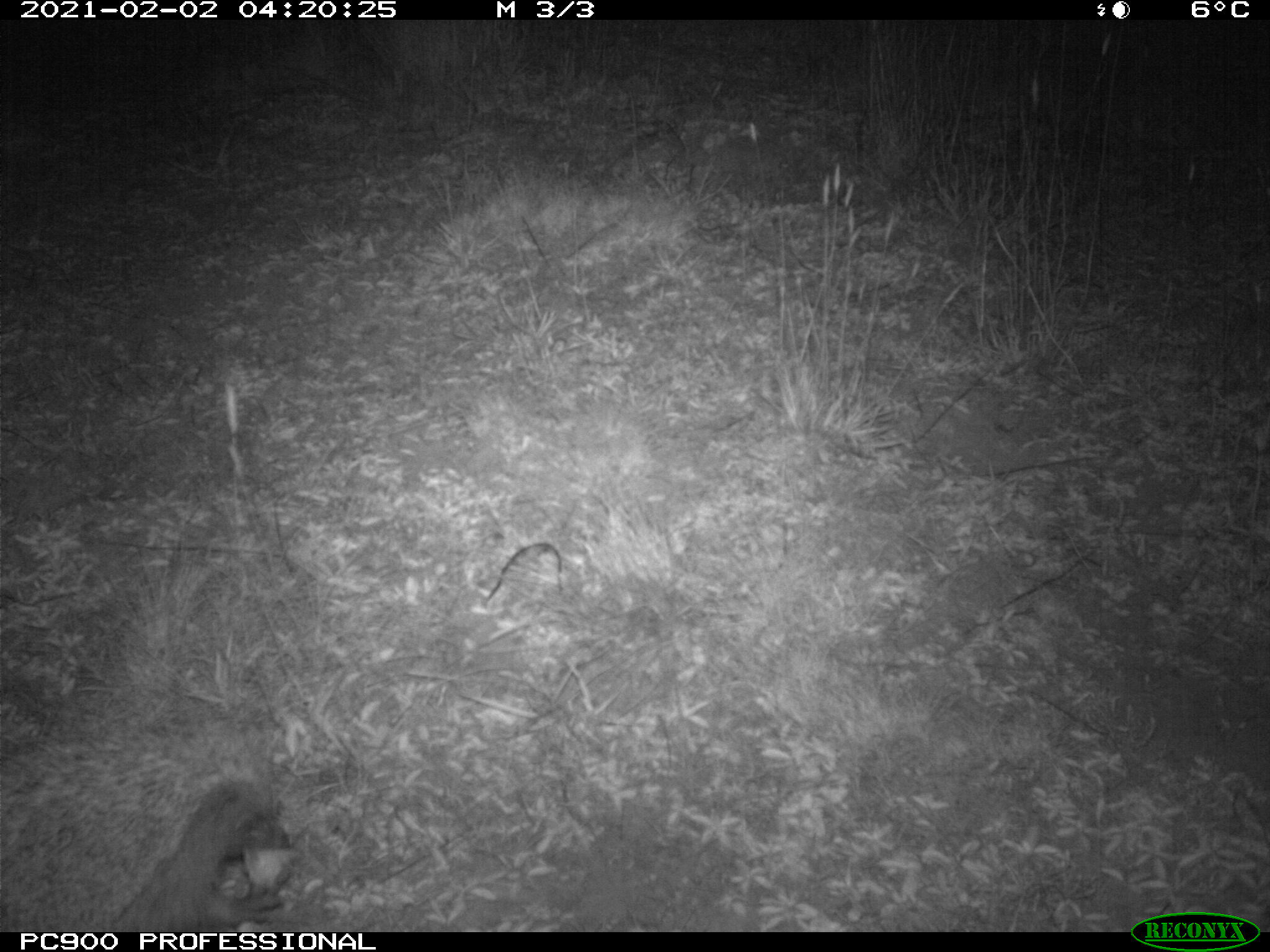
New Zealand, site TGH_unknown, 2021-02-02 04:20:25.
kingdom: Animalia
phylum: Chordata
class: Mammalia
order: Eulipotyphla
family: Erinaceidae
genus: Erinaceus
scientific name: Erinaceus europaeus europaeus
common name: european hedgehog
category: hedgehog